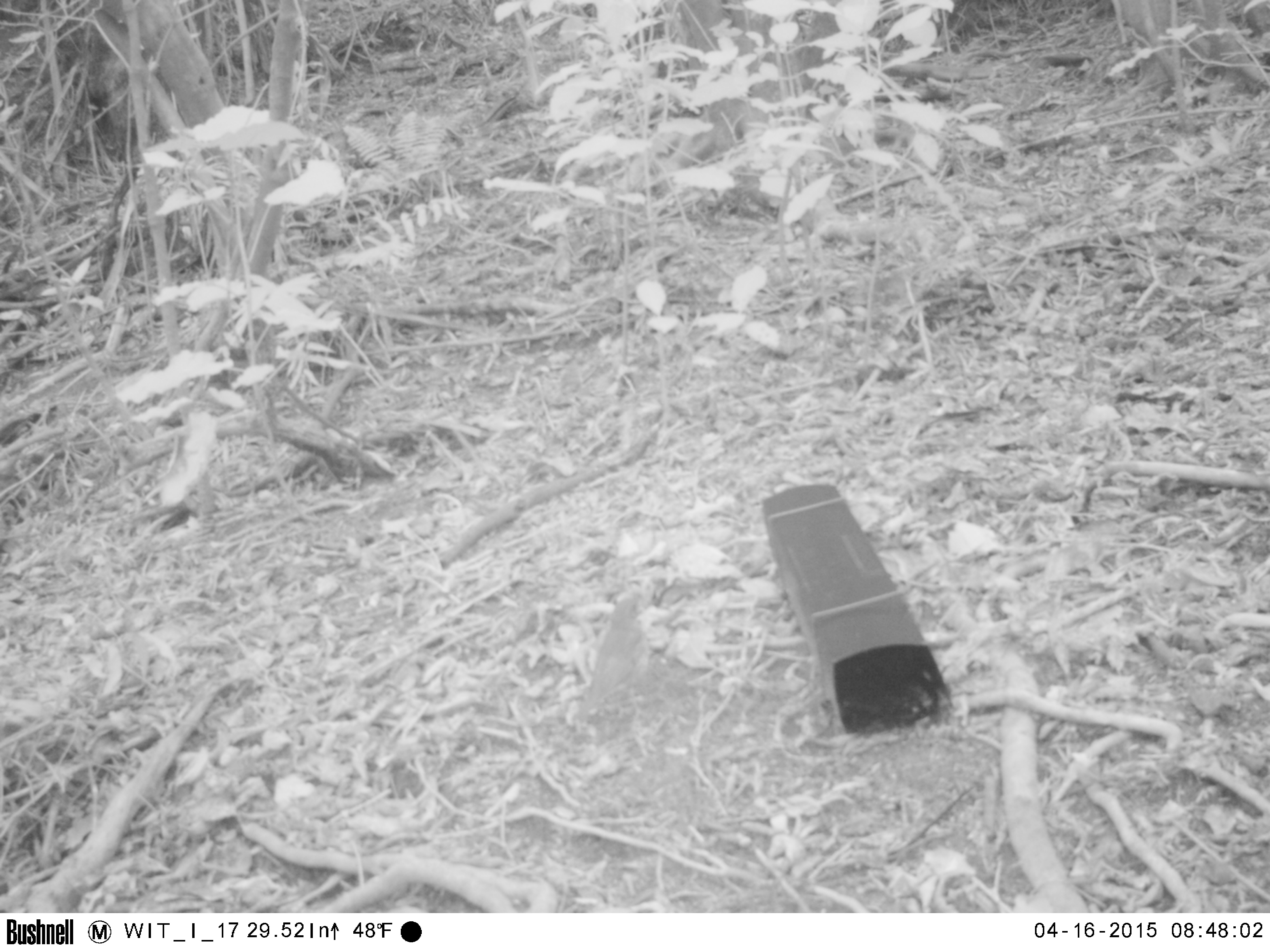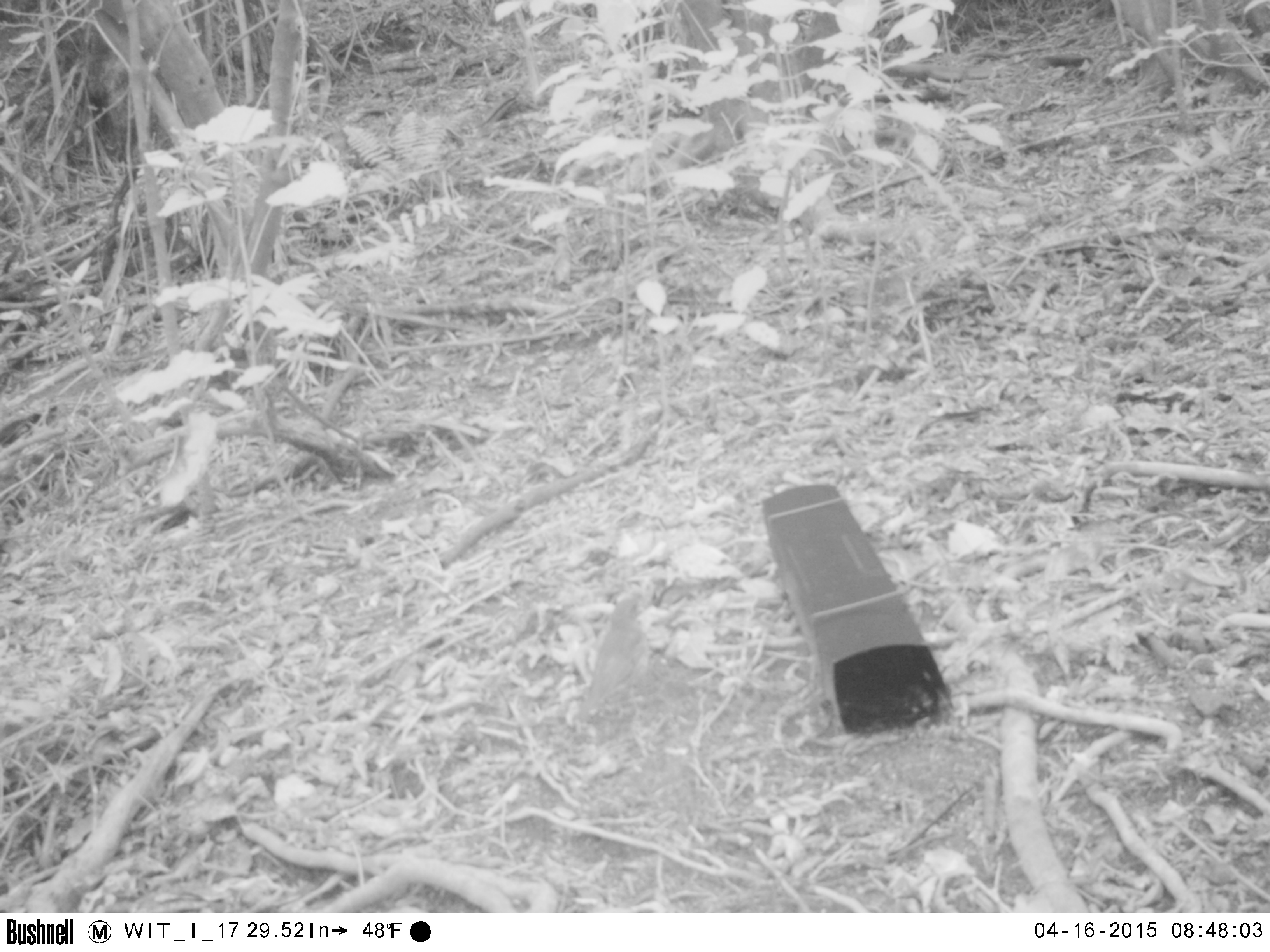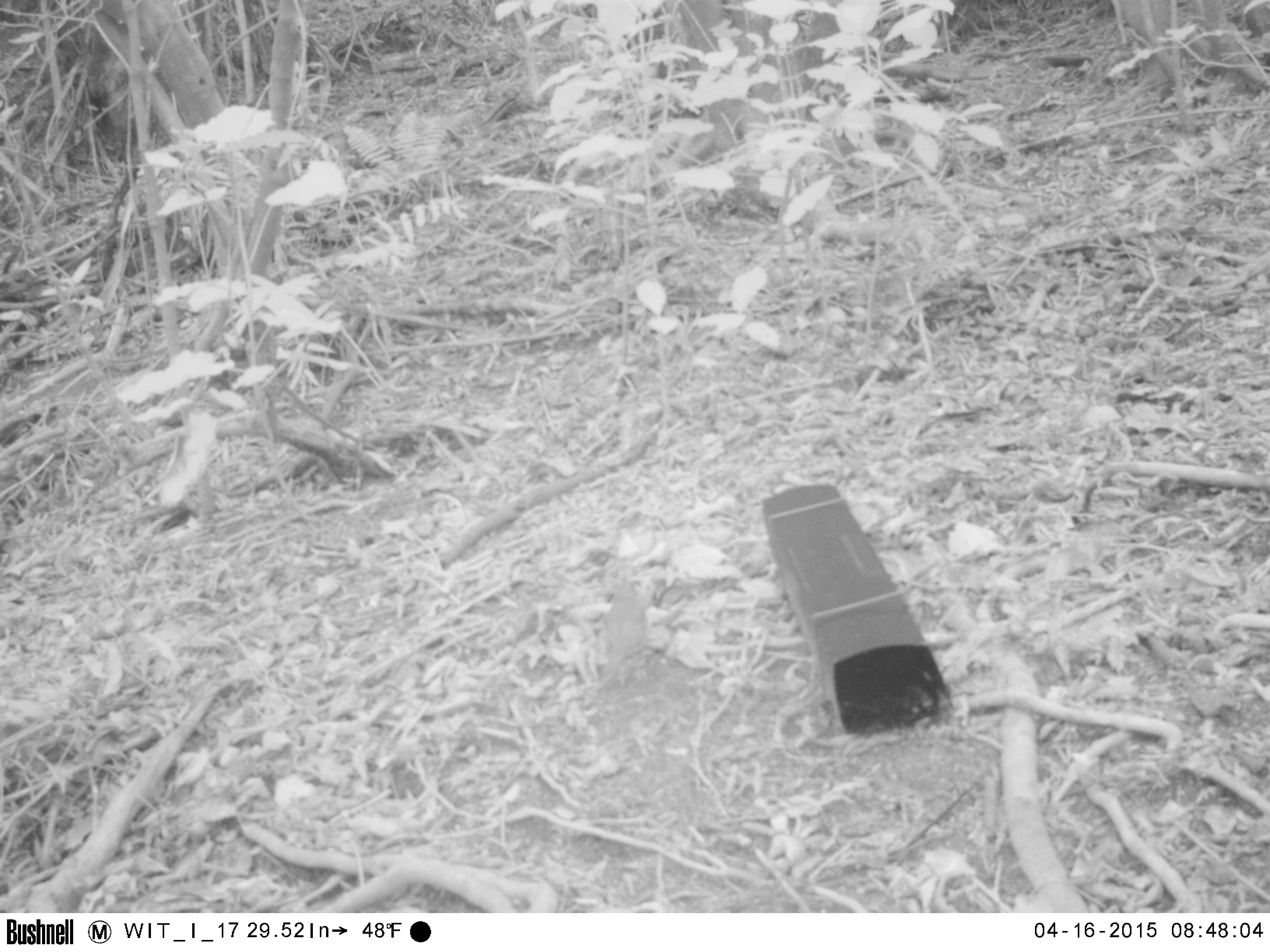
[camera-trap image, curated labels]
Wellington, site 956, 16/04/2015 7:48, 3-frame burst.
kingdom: Animalia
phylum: Chordata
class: Aves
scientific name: Aves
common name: bird